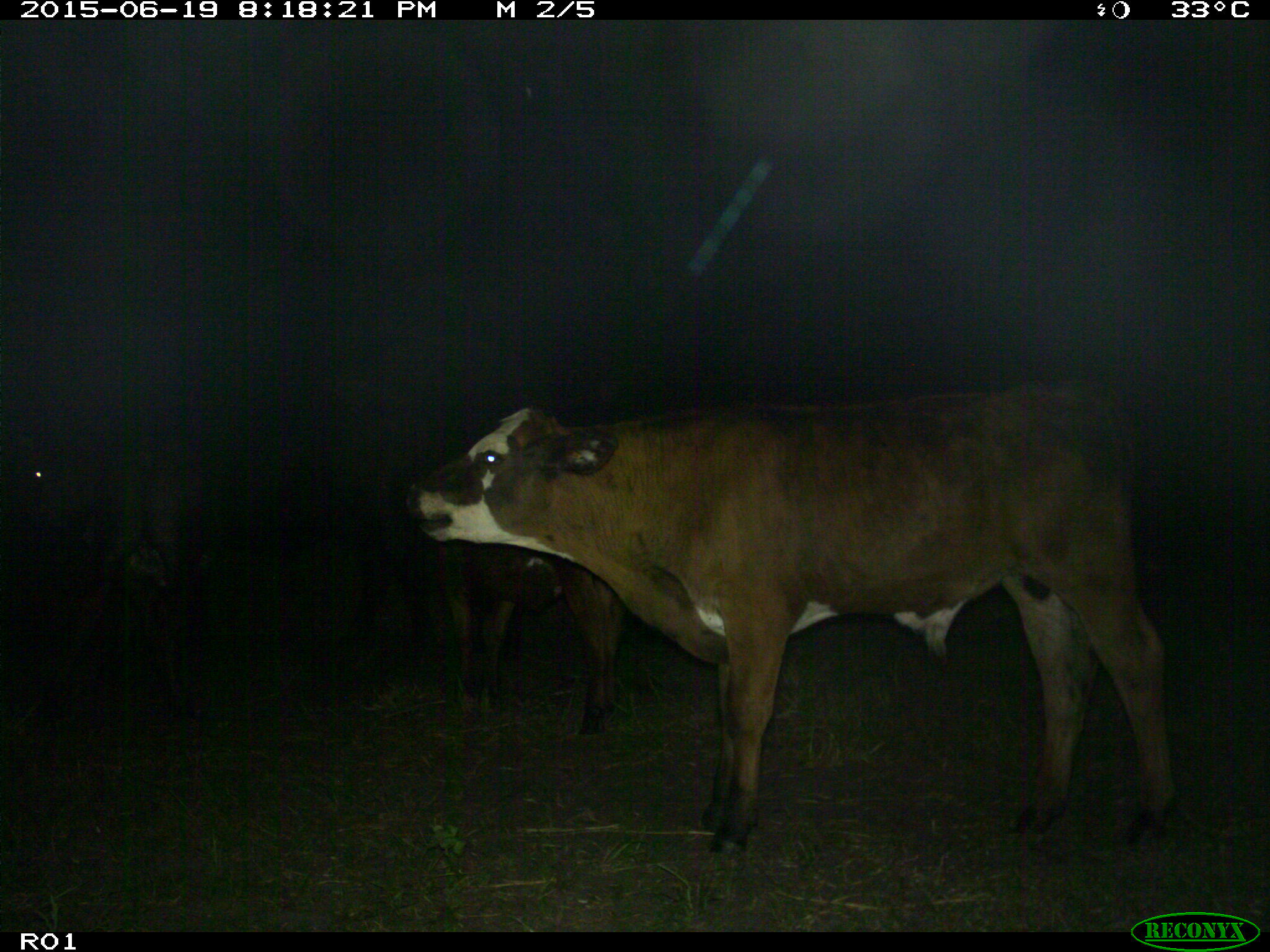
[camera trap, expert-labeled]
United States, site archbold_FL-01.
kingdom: Animalia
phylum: Chordata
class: Mammalia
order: Artiodactyla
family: Bovidae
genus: Bos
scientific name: Bos taurus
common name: domestic cow